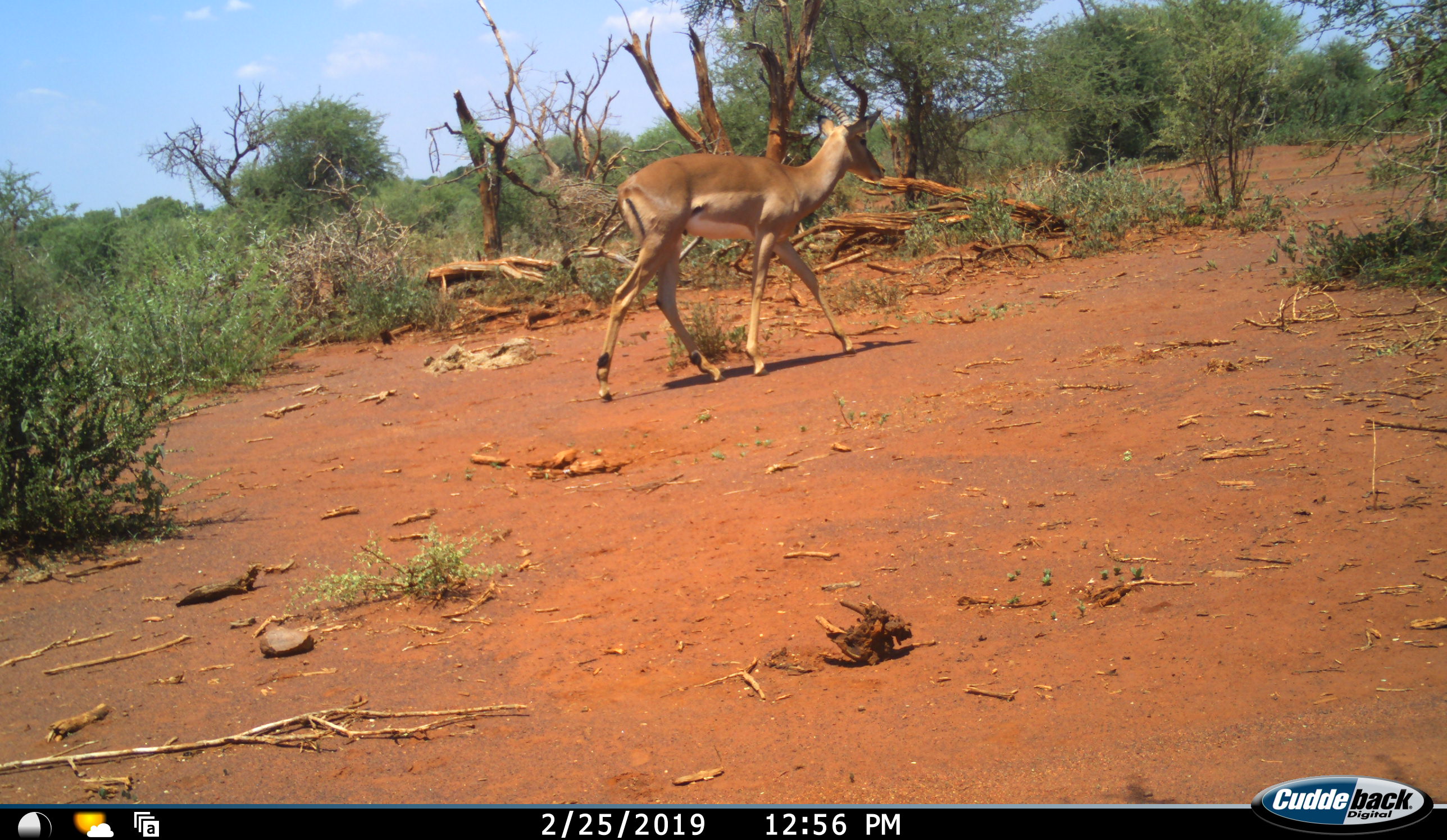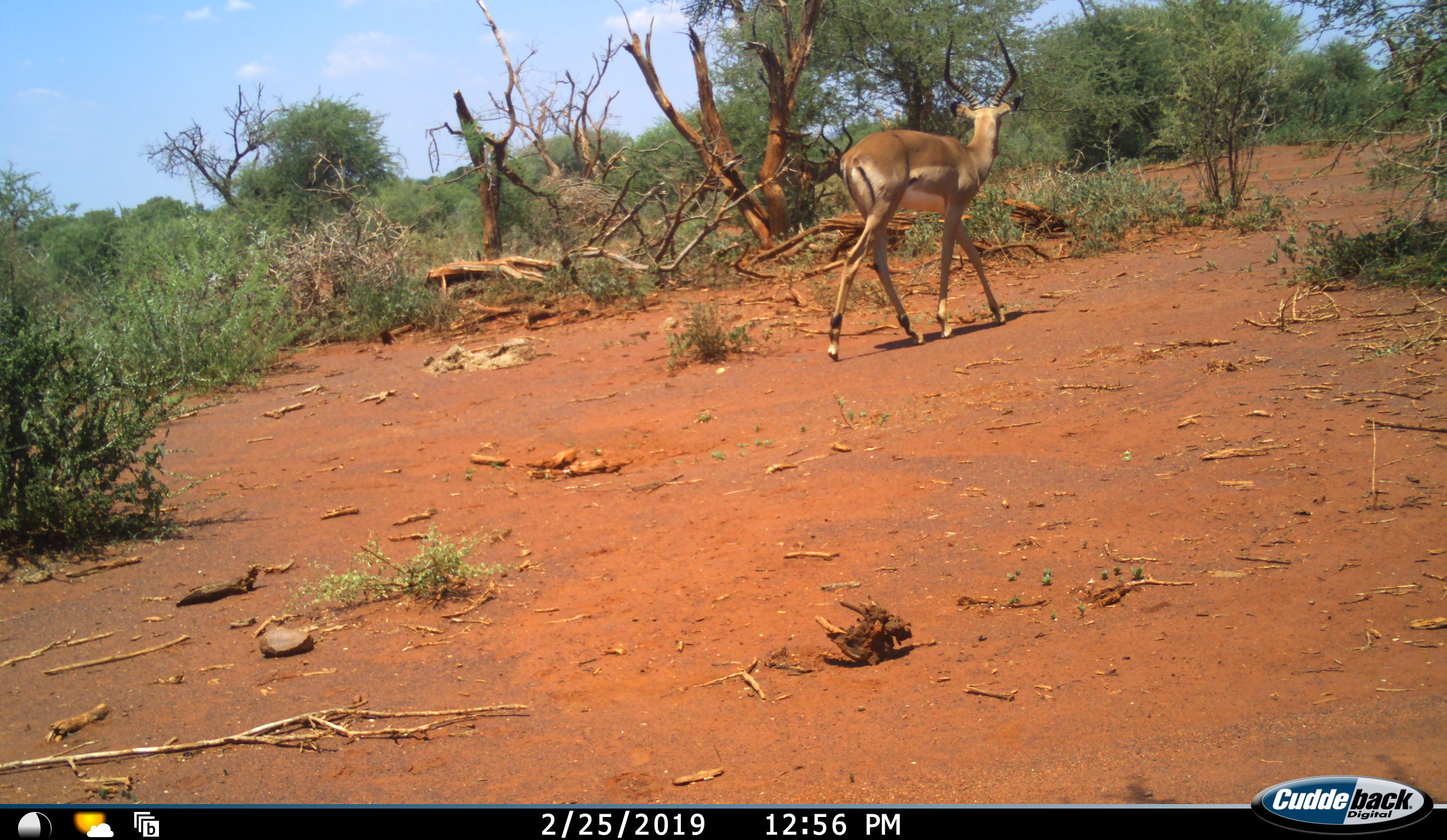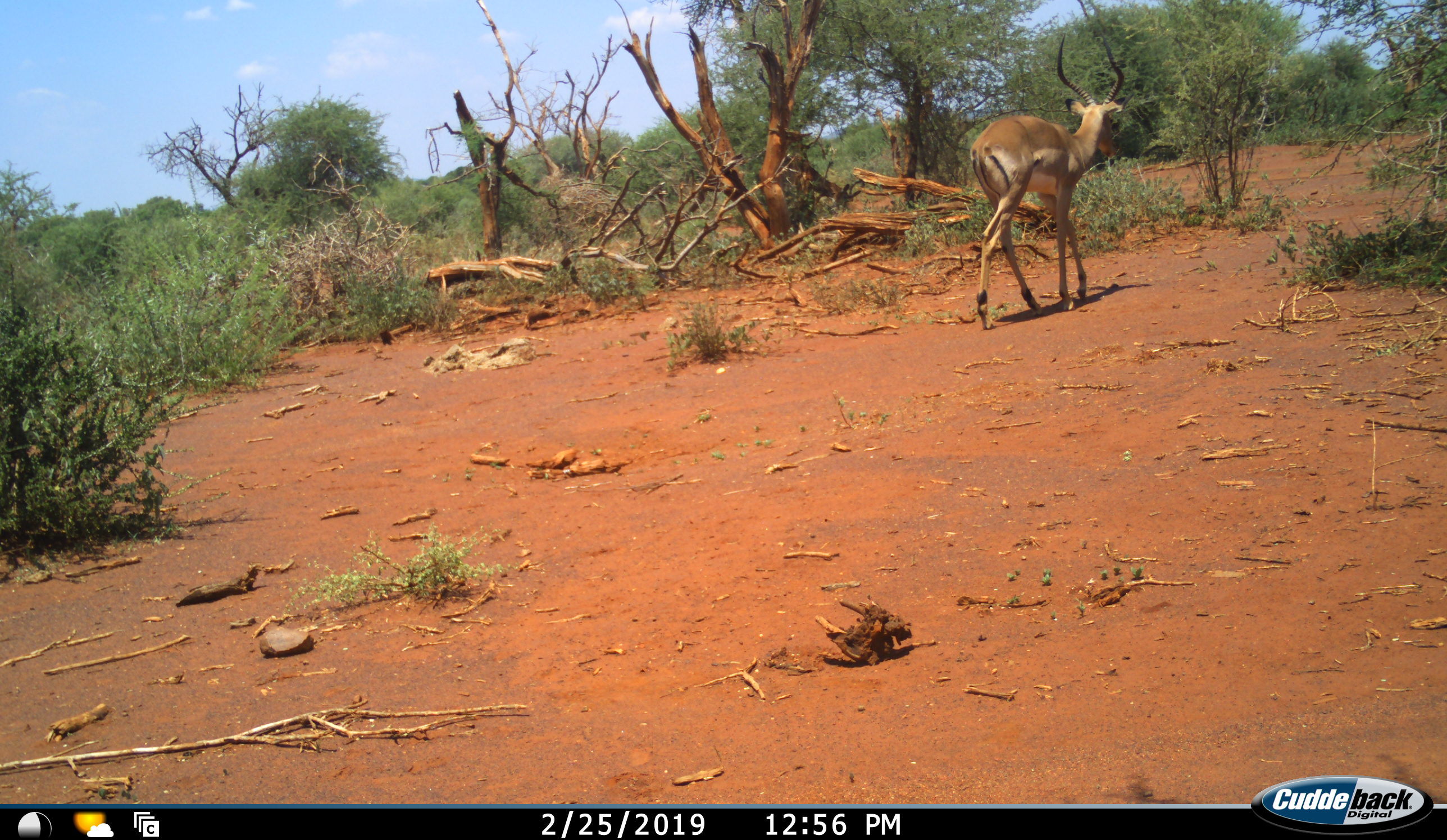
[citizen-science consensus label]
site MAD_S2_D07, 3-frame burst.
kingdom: Animalia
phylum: Chordata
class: Mammalia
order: Artiodactyla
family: Bovidae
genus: Aepyceros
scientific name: Aepyceros melampus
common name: impala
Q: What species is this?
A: Impala (Aepyceros melampus).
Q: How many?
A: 1.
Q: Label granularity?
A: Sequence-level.